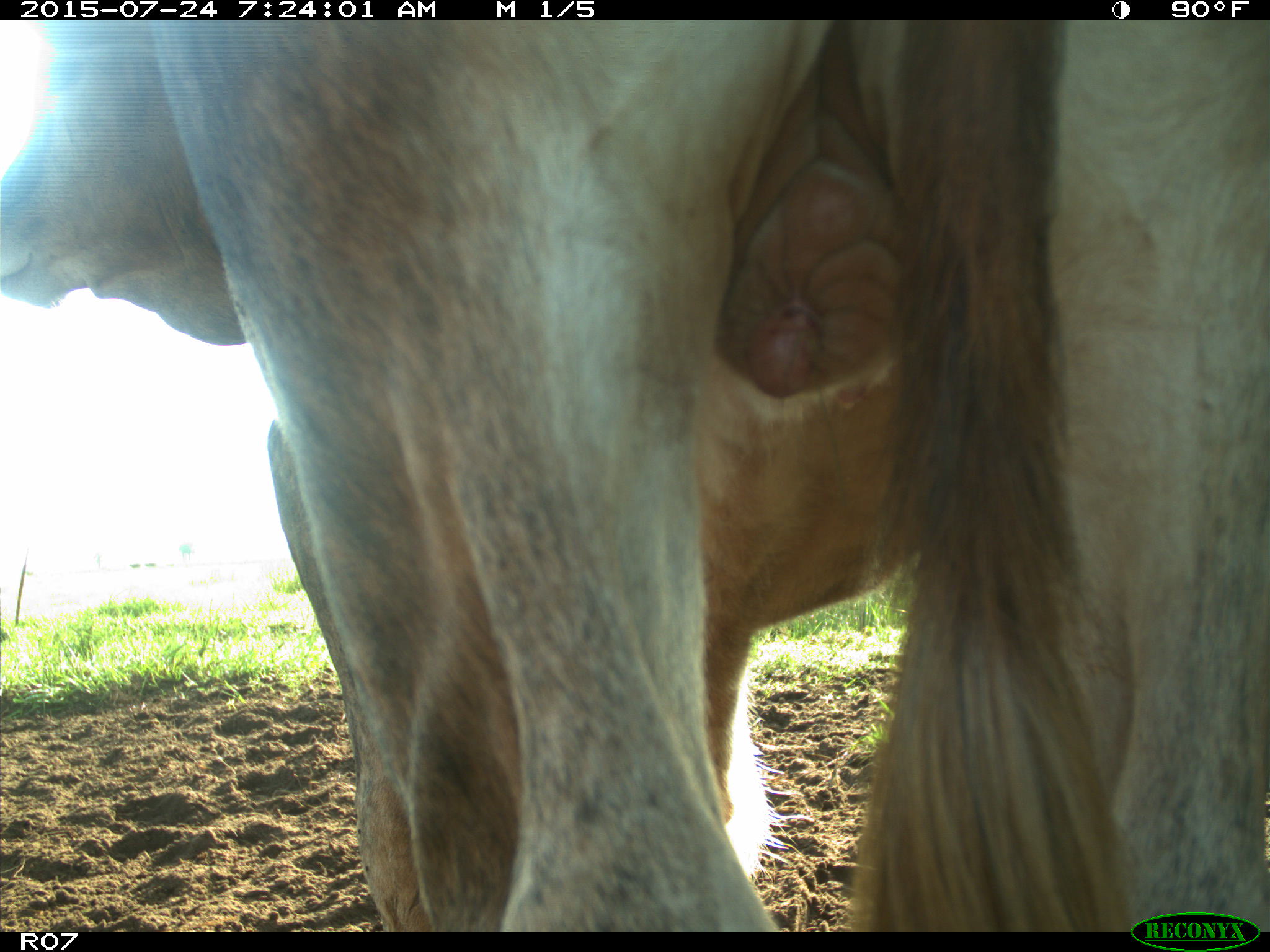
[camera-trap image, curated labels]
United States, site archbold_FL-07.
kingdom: Animalia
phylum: Chordata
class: Mammalia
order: Artiodactyla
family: Bovidae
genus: Bos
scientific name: Bos taurus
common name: domestic cow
Bos taurus (domestic cow).